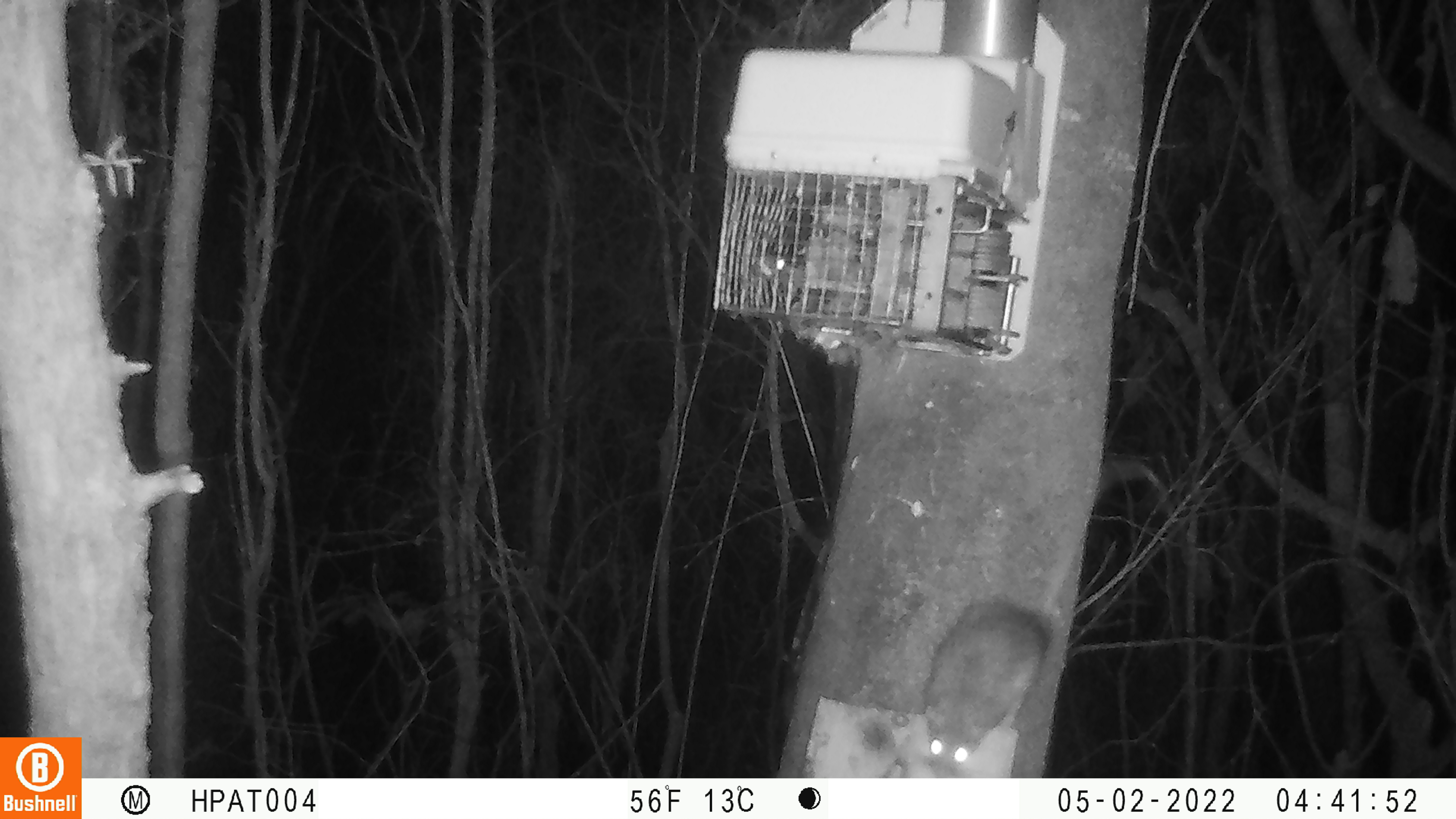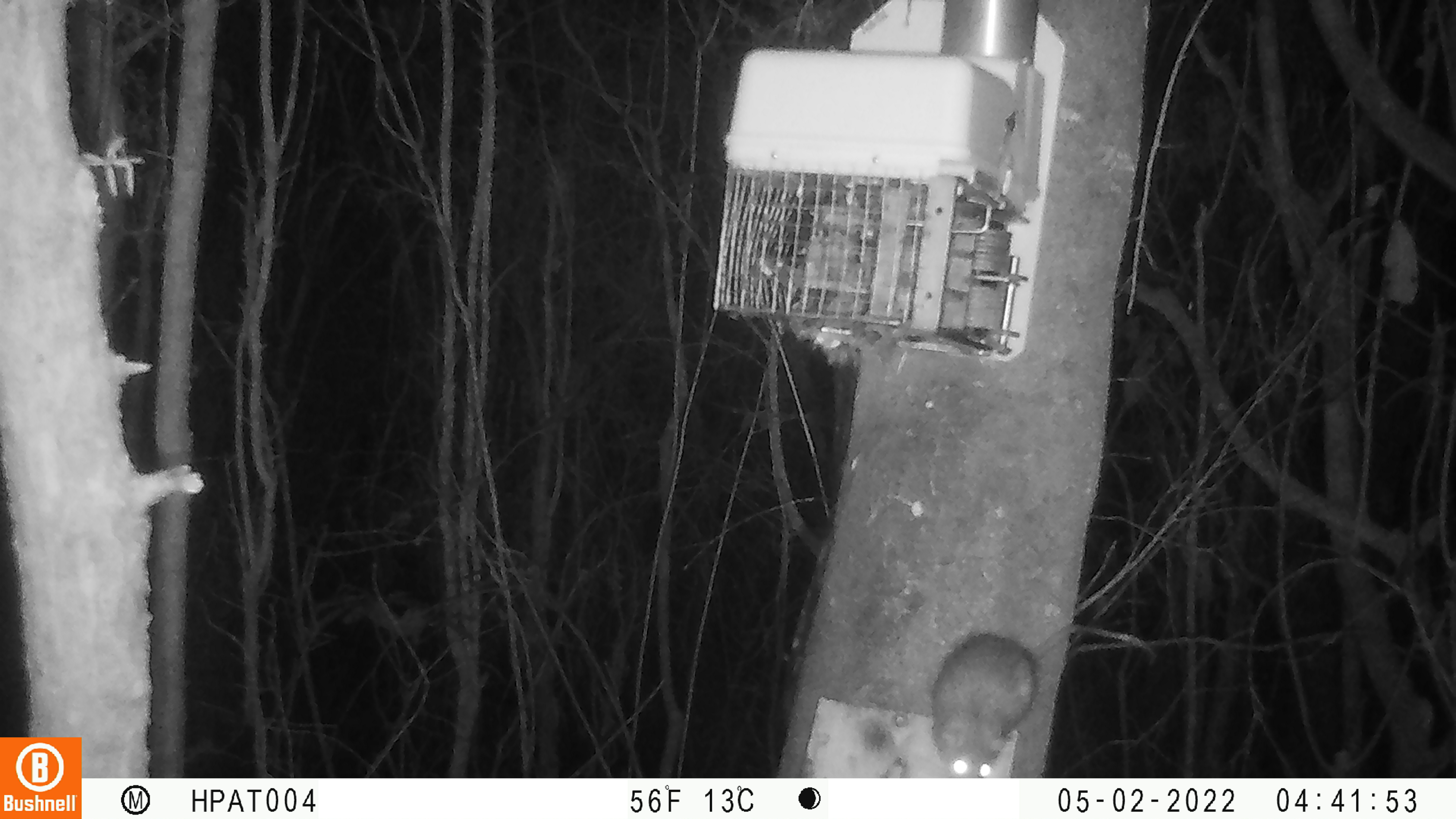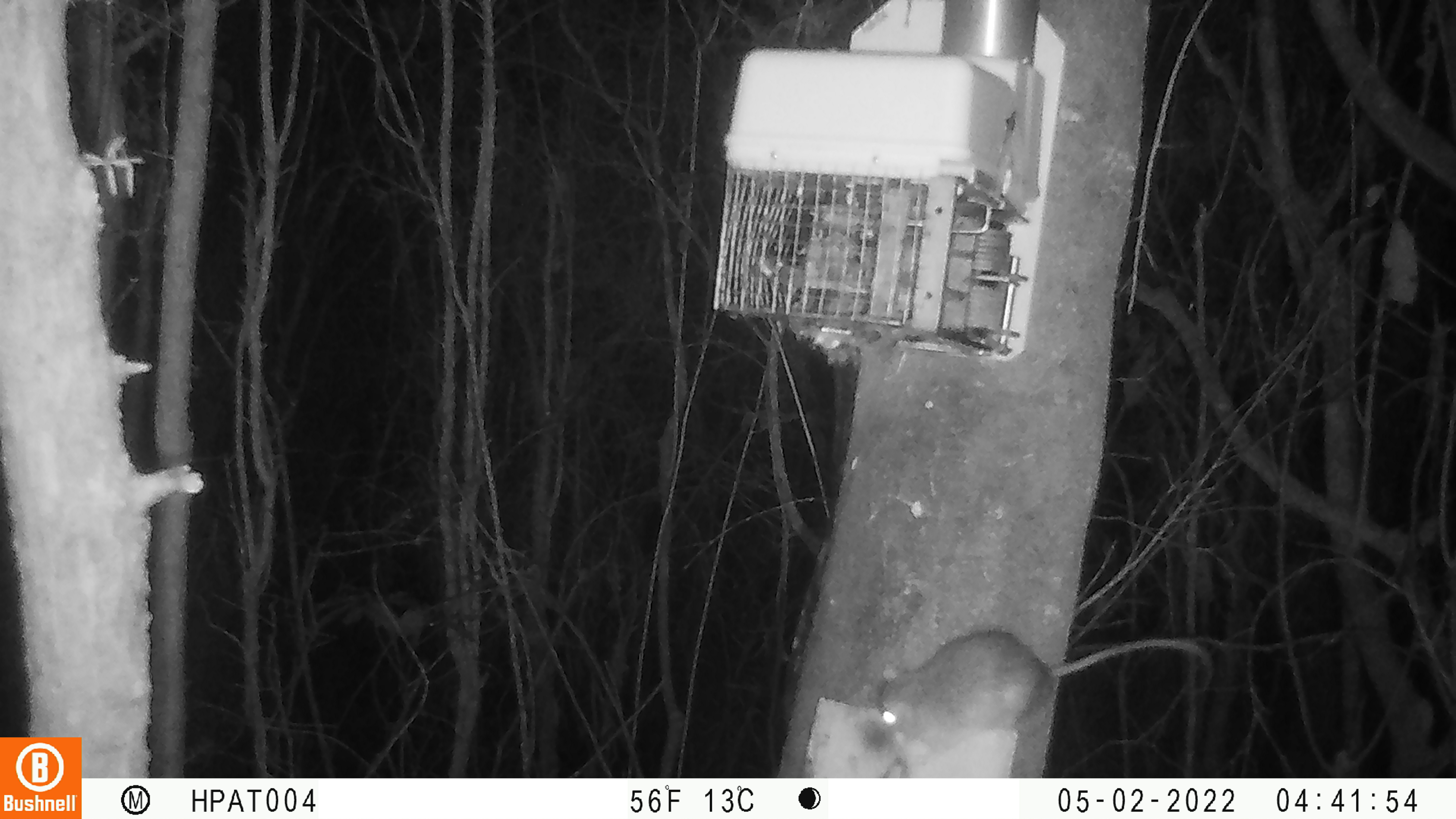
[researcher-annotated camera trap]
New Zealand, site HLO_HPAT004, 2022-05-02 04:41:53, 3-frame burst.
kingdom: Animalia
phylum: Chordata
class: Mammalia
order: Rodentia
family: Muridae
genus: Rattus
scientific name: Rattus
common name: rat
Rat (Rattus).